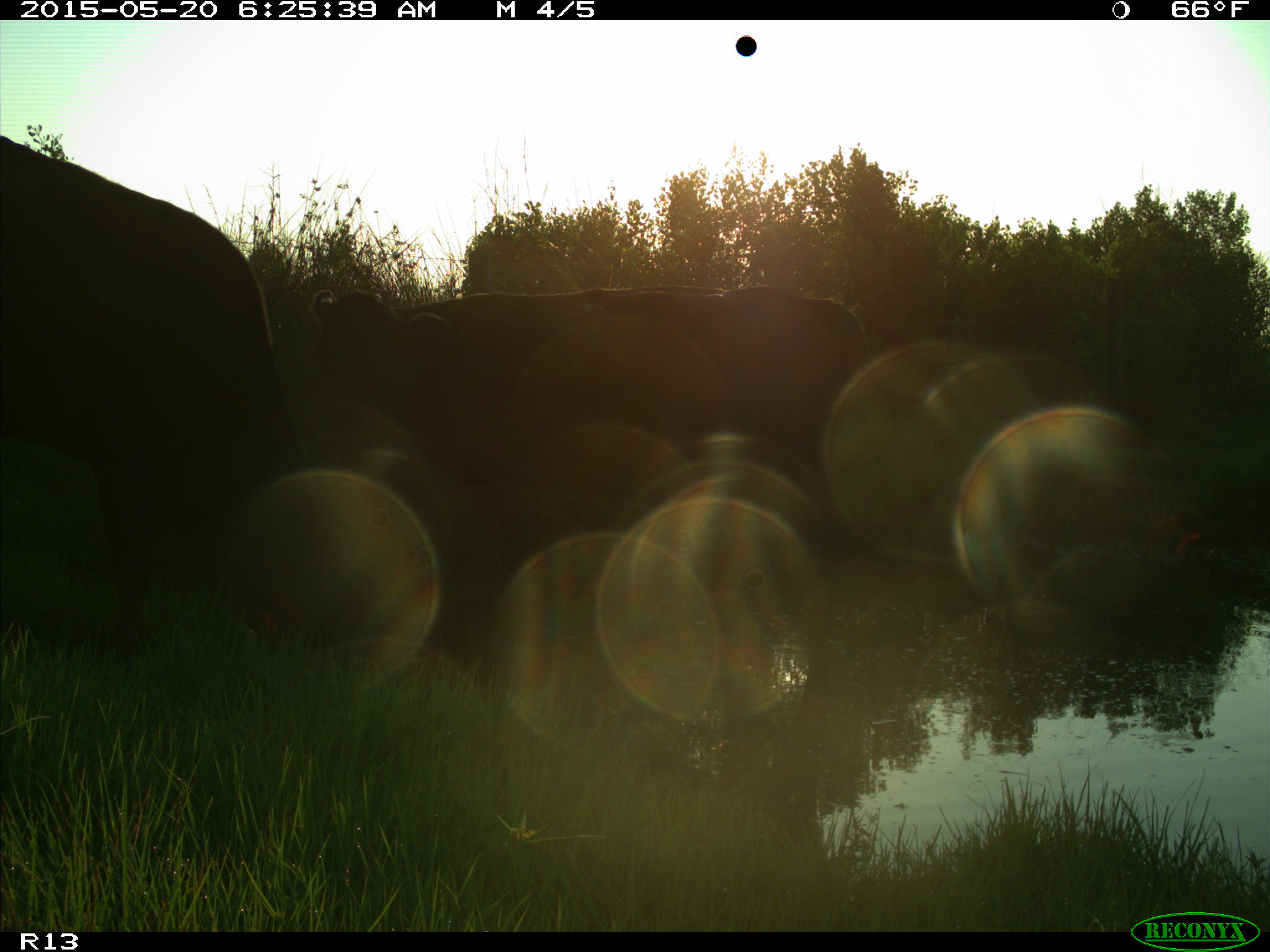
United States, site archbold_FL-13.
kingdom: Animalia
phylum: Chordata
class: Mammalia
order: Artiodactyla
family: Bovidae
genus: Bos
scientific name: Bos taurus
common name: domestic cow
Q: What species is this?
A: Bos taurus (domestic cow).